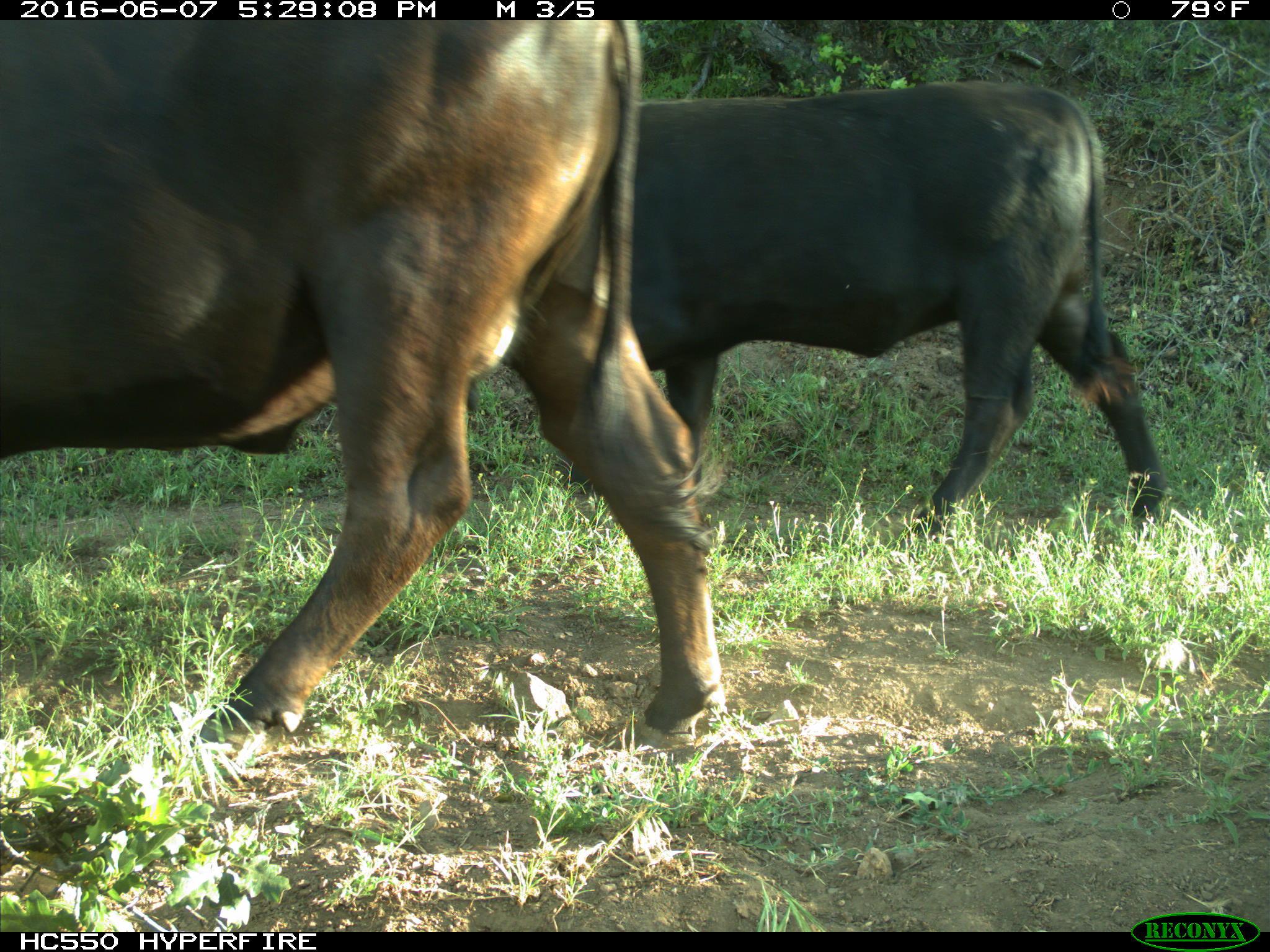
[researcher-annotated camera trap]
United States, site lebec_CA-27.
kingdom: Animalia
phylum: Chordata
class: Mammalia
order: Artiodactyla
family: Bovidae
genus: Bos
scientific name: Bos taurus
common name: domestic cow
Bos taurus (domestic cow).